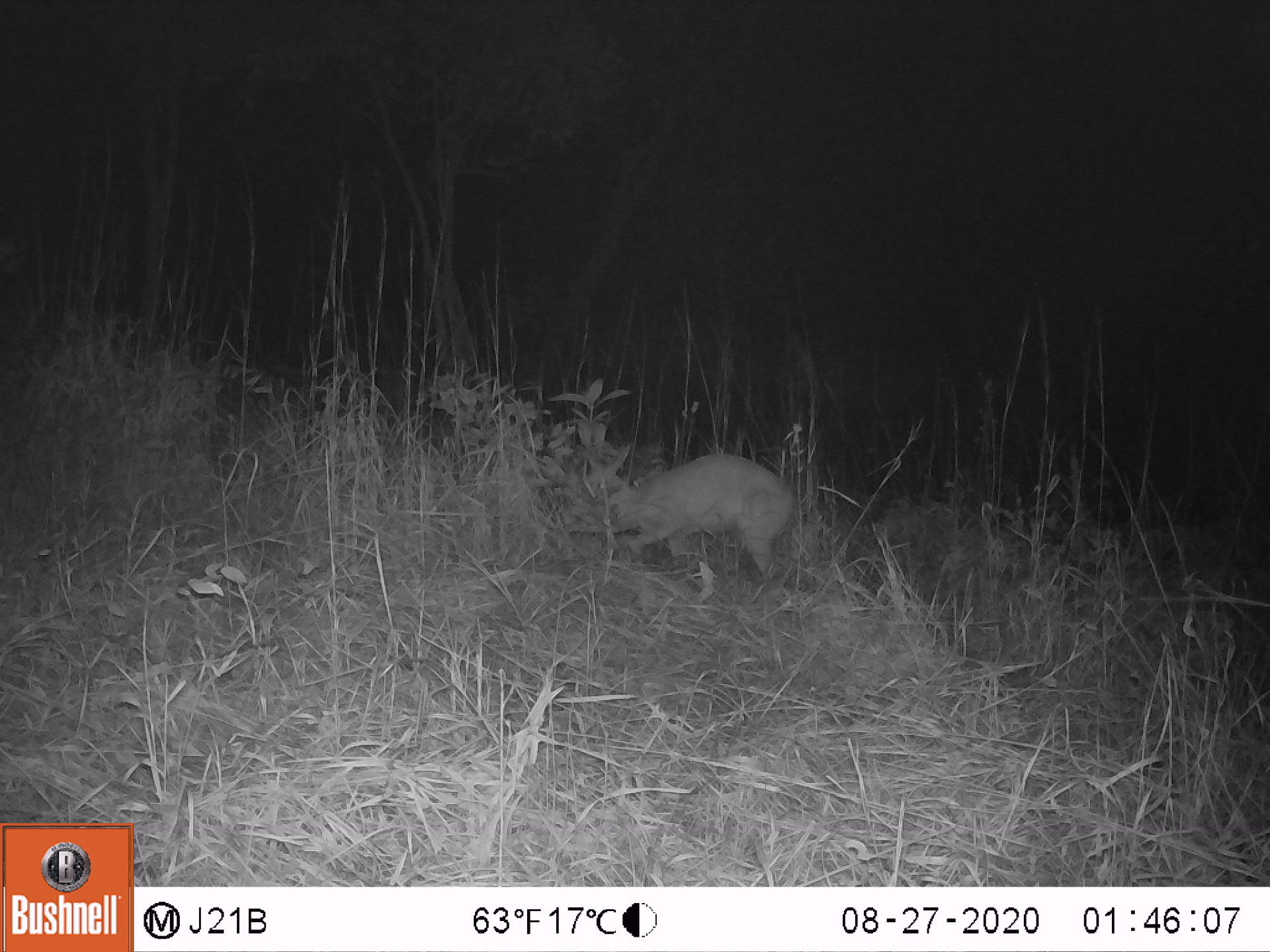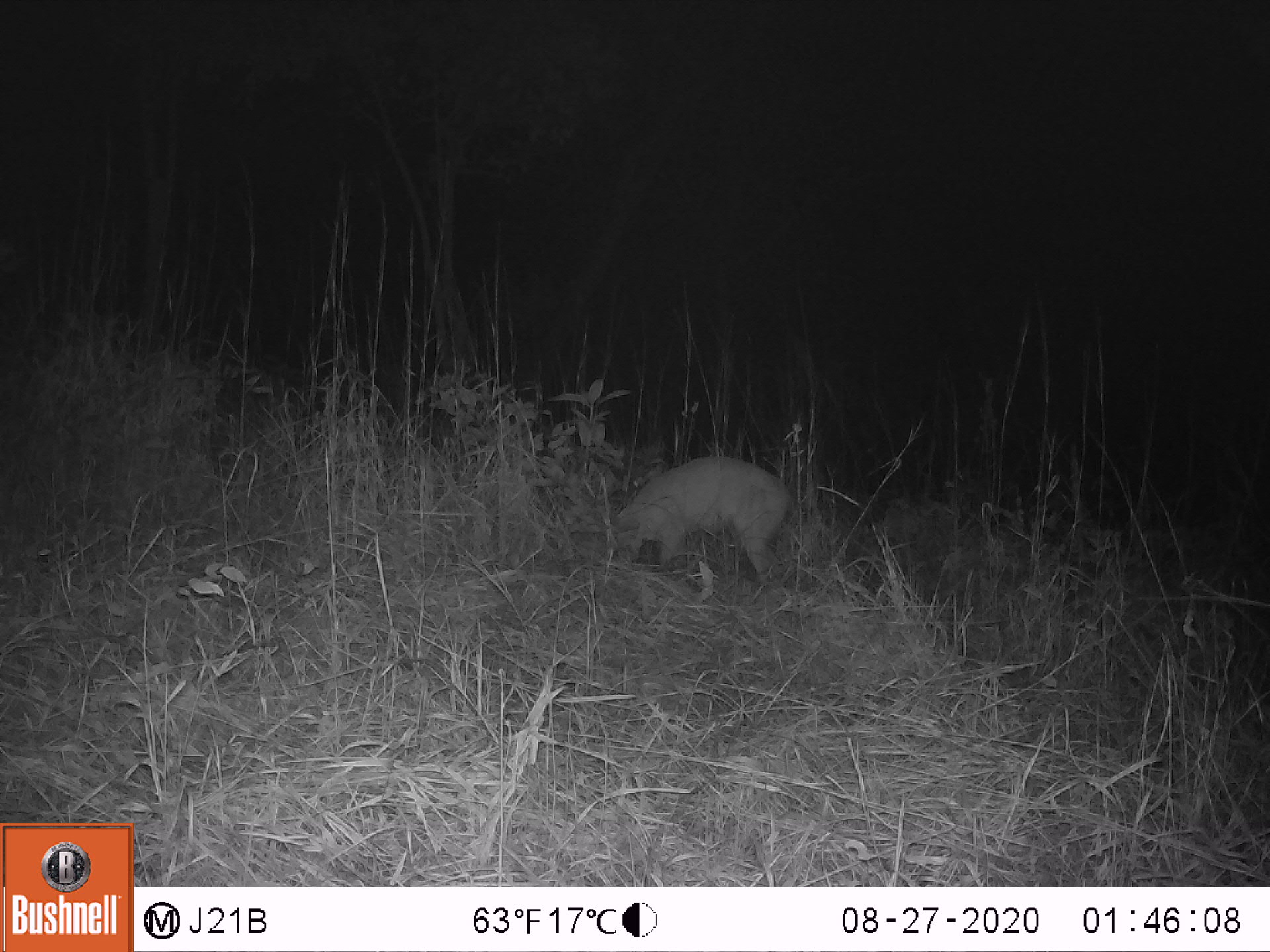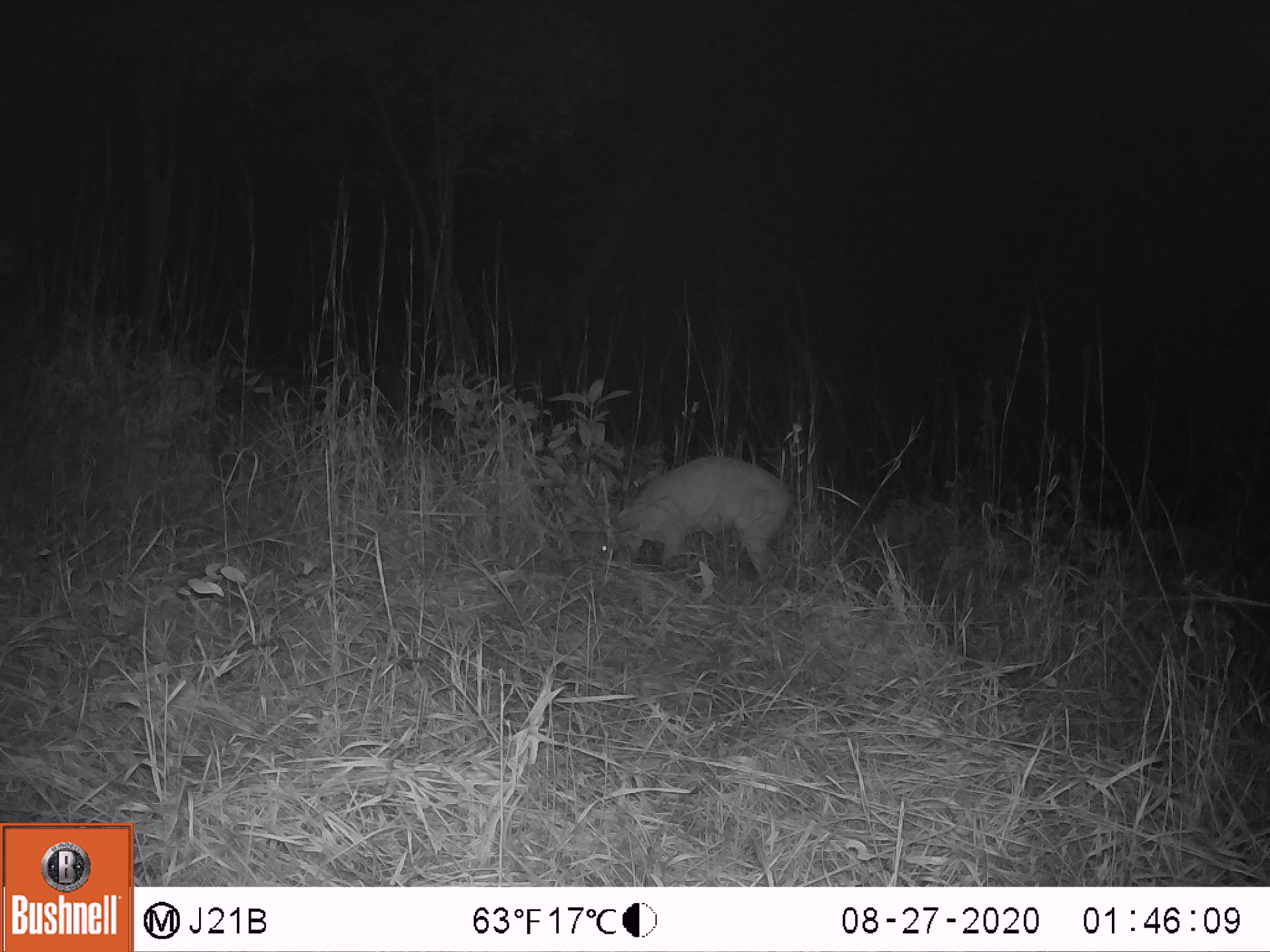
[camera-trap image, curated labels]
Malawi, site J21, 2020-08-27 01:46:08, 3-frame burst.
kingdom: Animalia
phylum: Chordata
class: Mammalia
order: Artiodactyla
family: Bovidae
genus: Sylvicapra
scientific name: Sylvicapra grimmia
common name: common duiker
Common duiker (Sylvicapra grimmia), count 1.